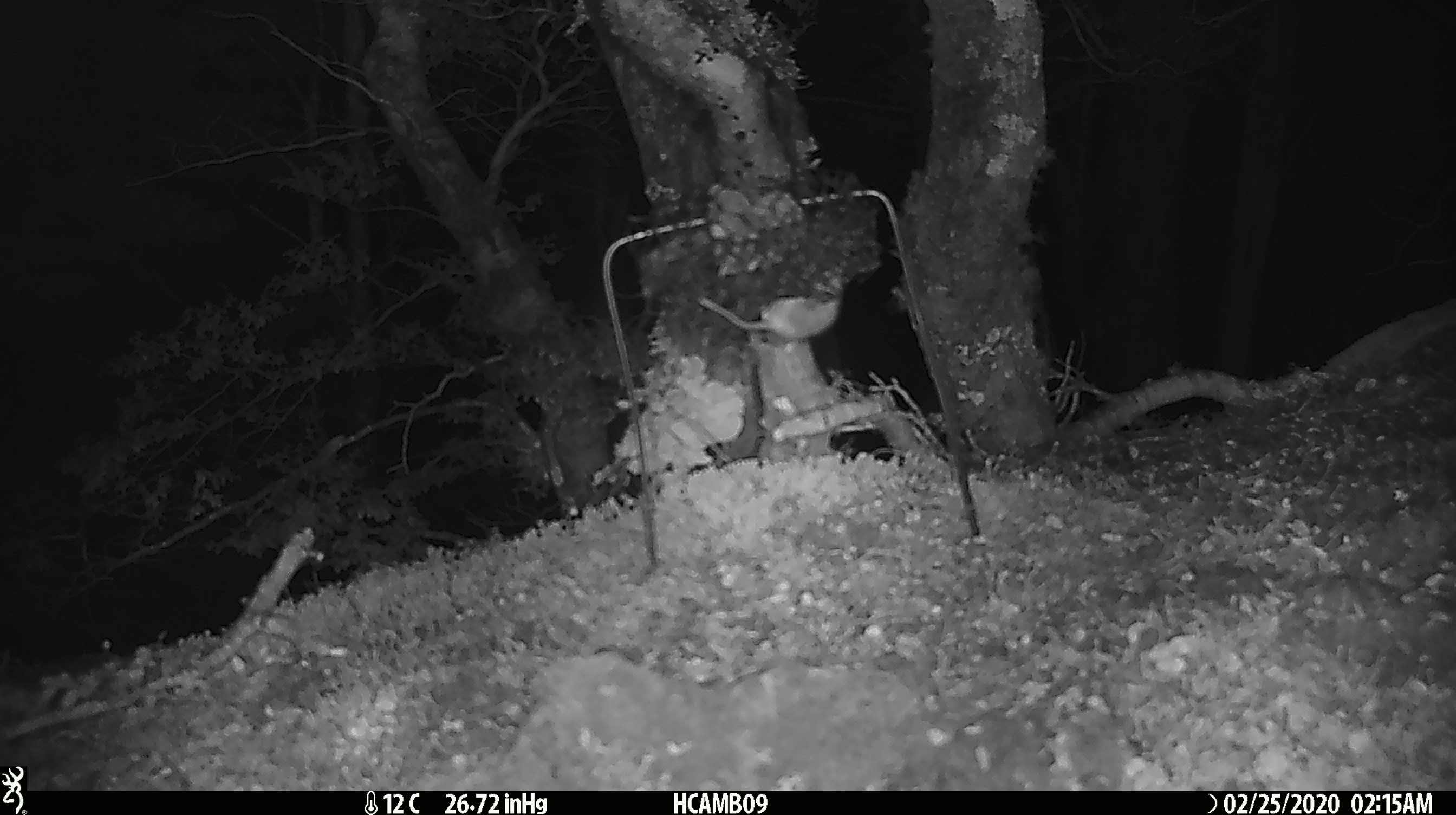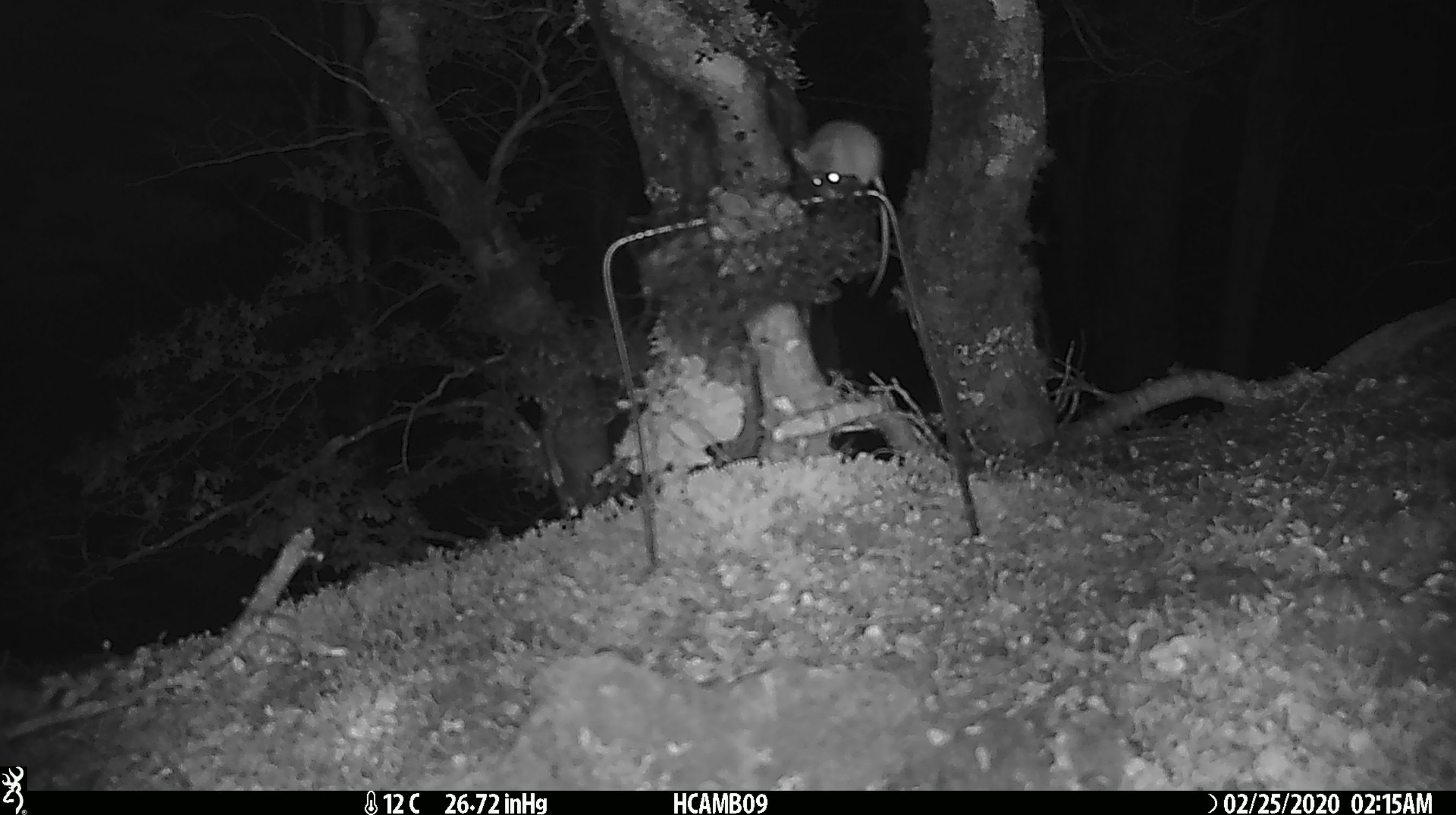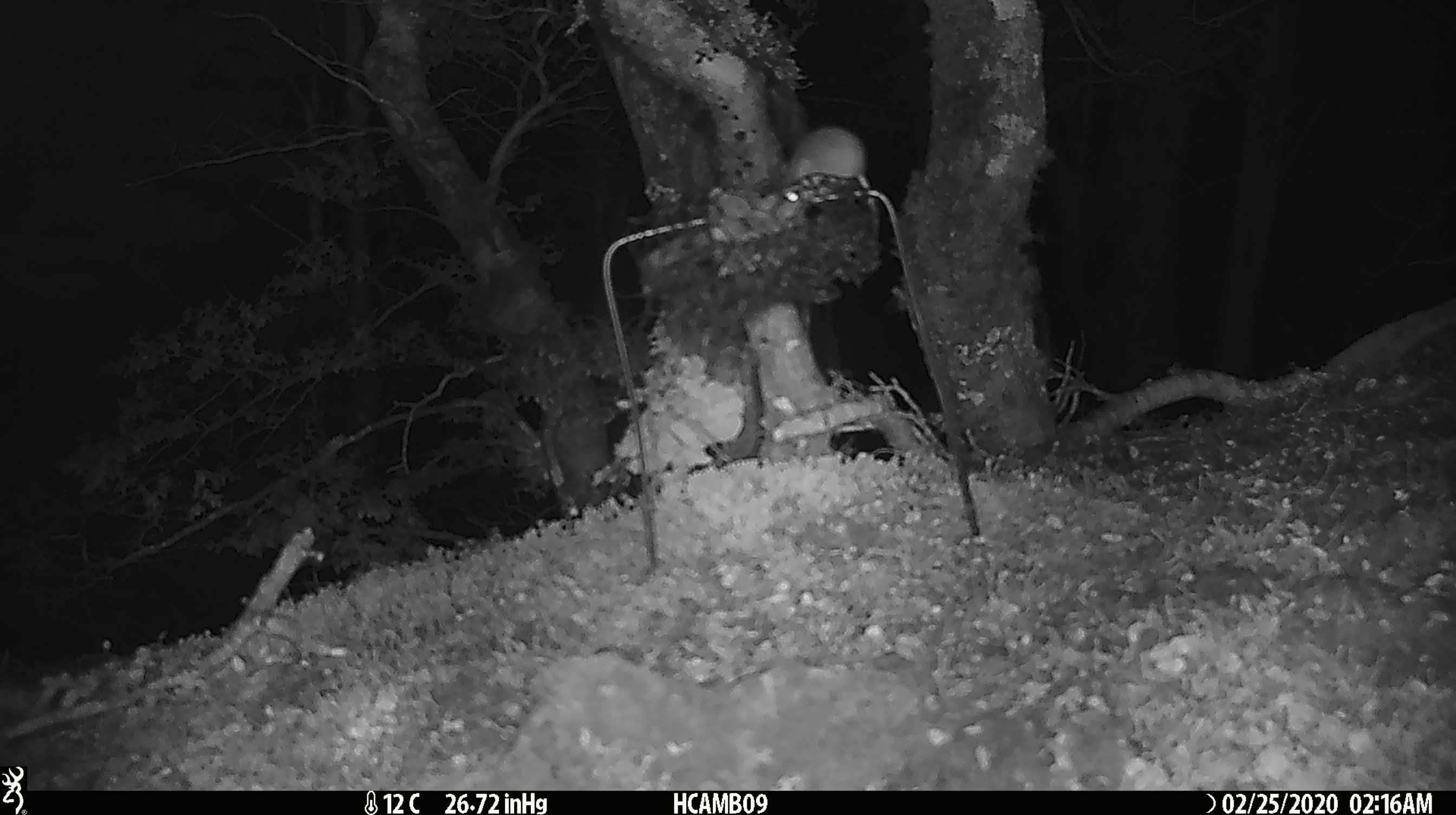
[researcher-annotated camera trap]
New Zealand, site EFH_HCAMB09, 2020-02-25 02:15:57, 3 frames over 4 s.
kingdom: Animalia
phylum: Chordata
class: Mammalia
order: Rodentia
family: Muridae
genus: Mus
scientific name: Mus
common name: mouse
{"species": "mouse (Mus)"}